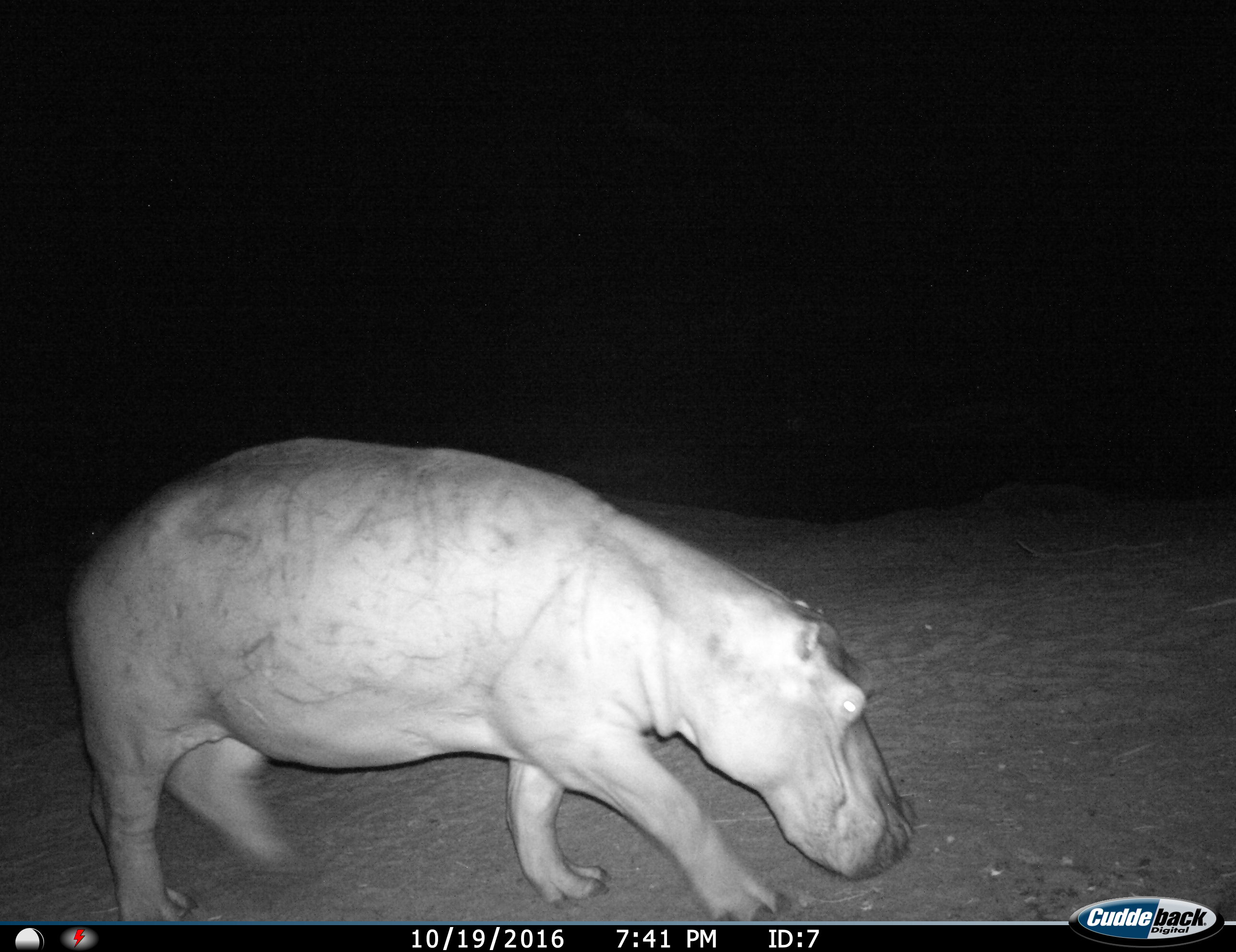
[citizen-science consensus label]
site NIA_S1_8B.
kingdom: Animalia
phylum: Chordata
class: Mammalia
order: Artiodactyla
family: Hippopotamidae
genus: Hippopotamus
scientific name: Hippopotamus amphibius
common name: hippopotamus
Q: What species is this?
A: Hippopotamus (Hippopotamus amphibius).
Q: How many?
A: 1.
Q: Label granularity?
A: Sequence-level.